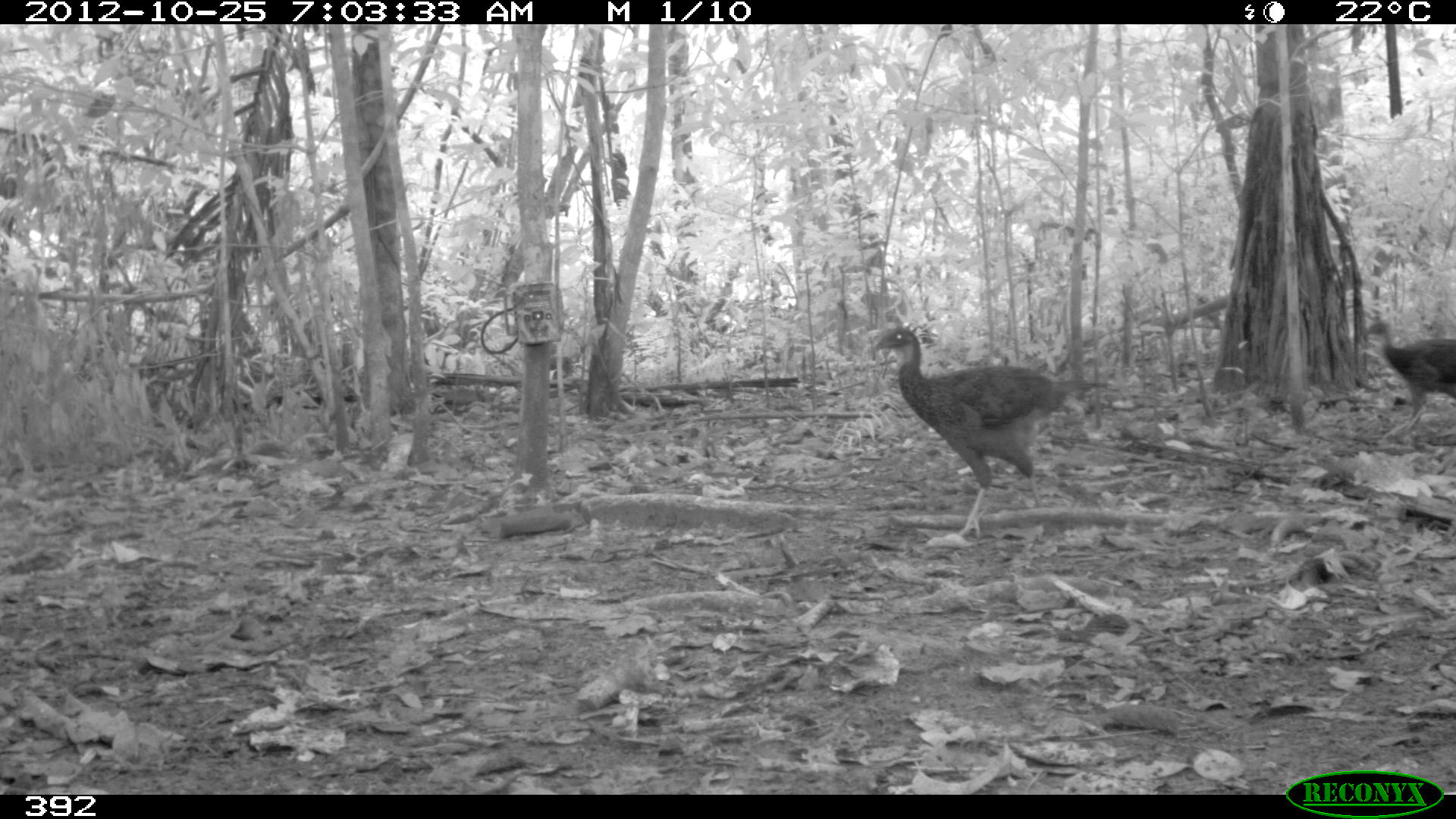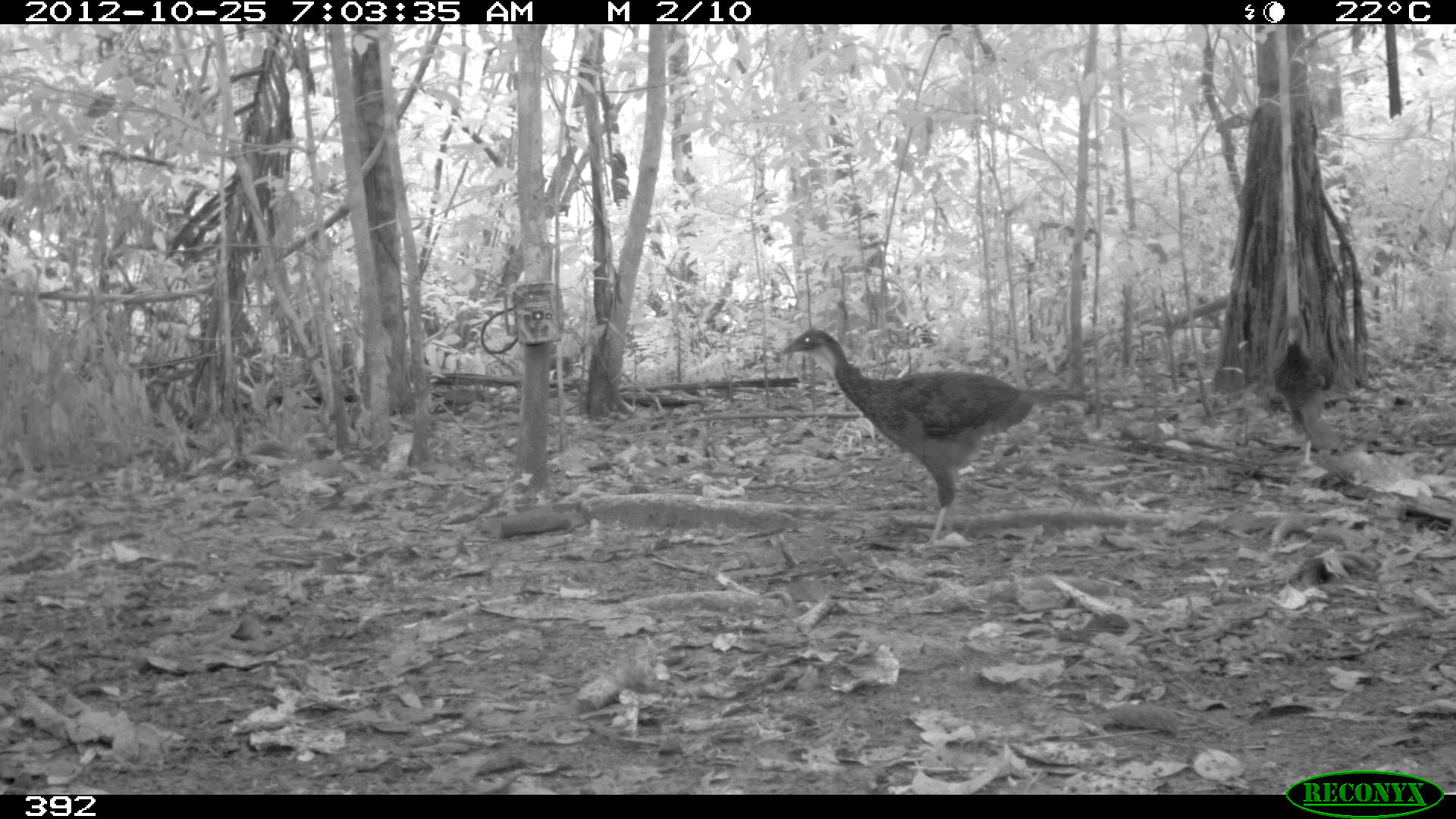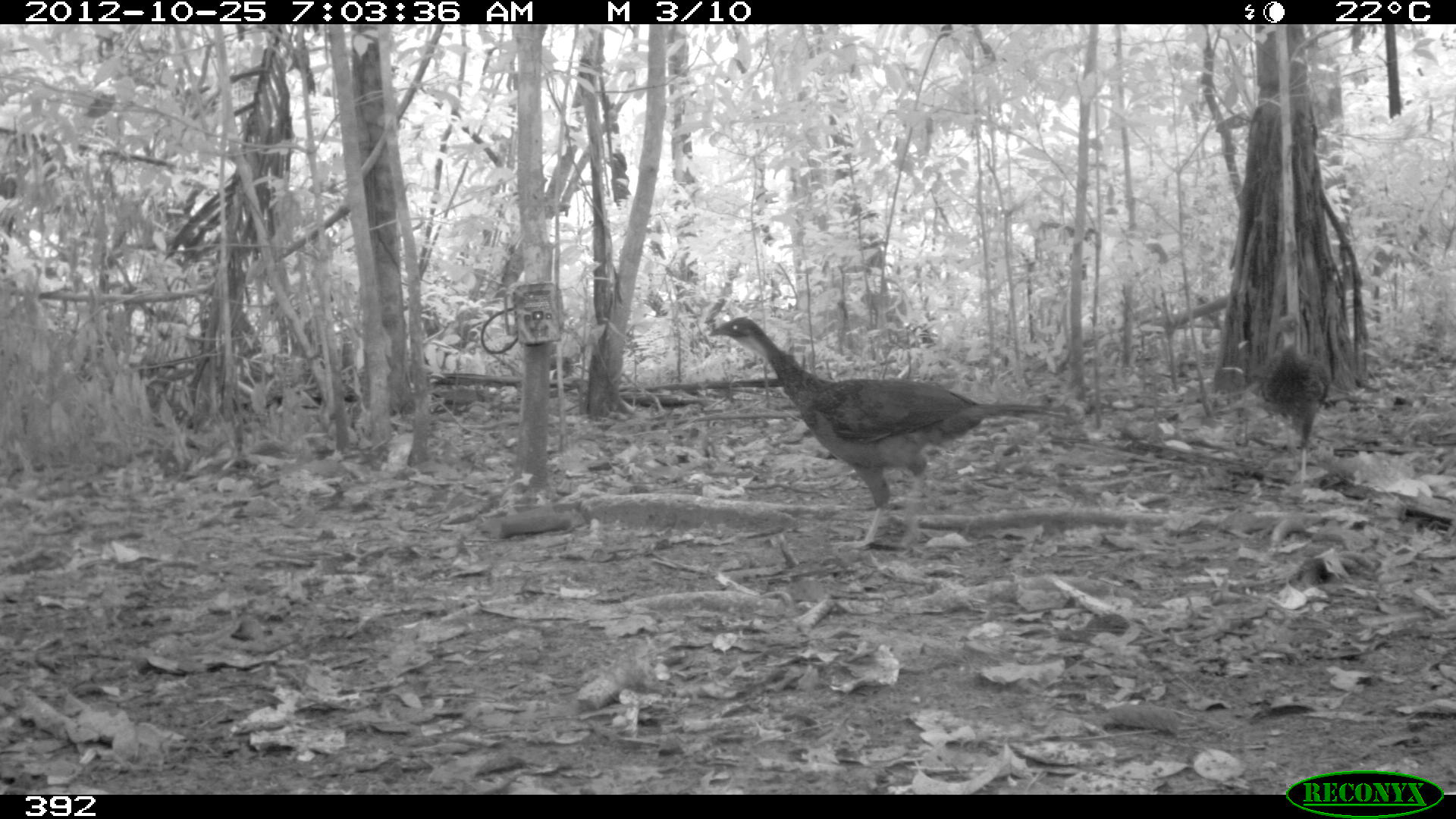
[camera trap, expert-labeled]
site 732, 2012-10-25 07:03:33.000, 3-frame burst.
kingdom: Animalia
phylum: Chordata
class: Aves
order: Galliformes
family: Cracidae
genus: Penelope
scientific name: Penelope jacquacu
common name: spix's guan